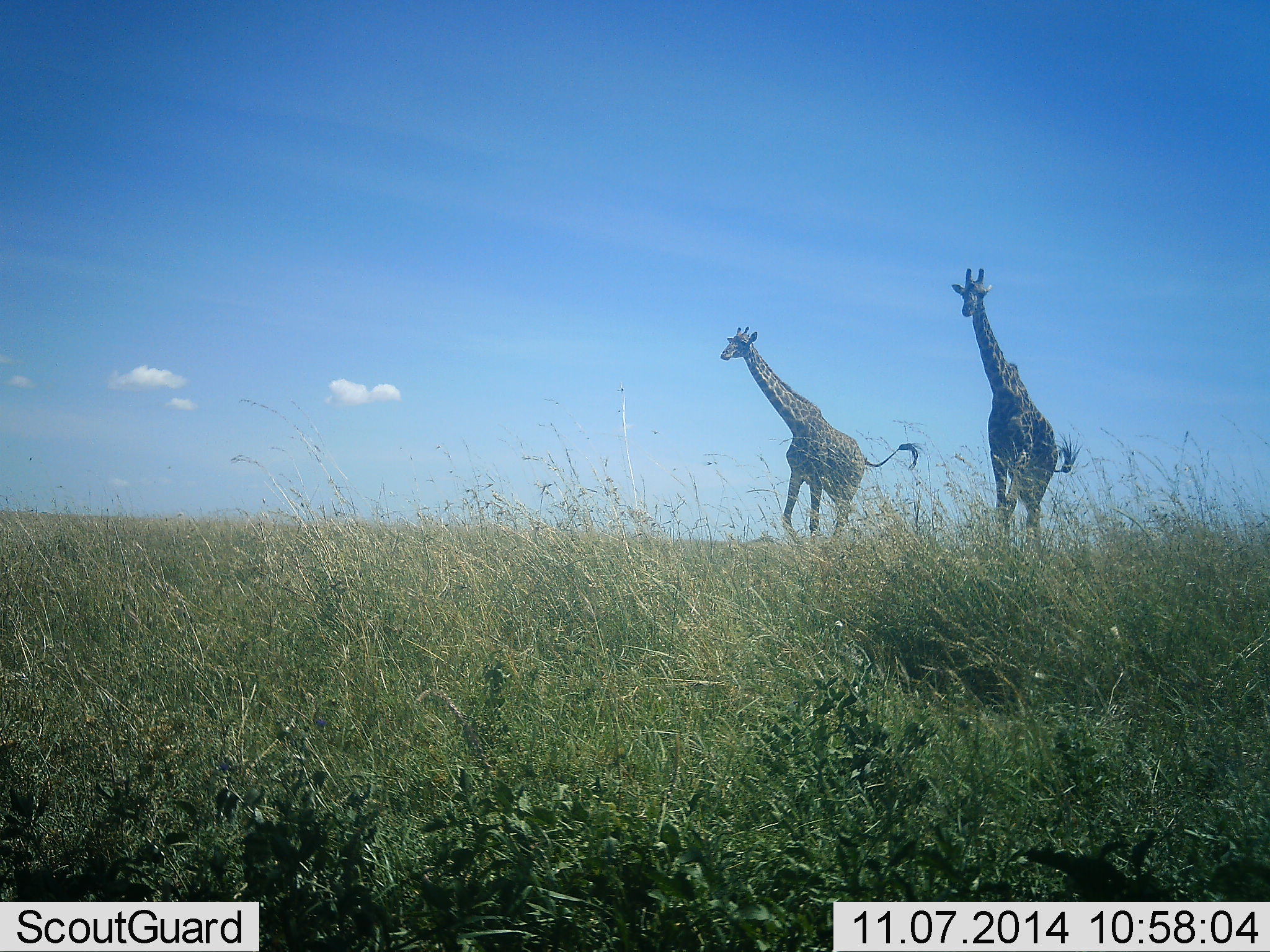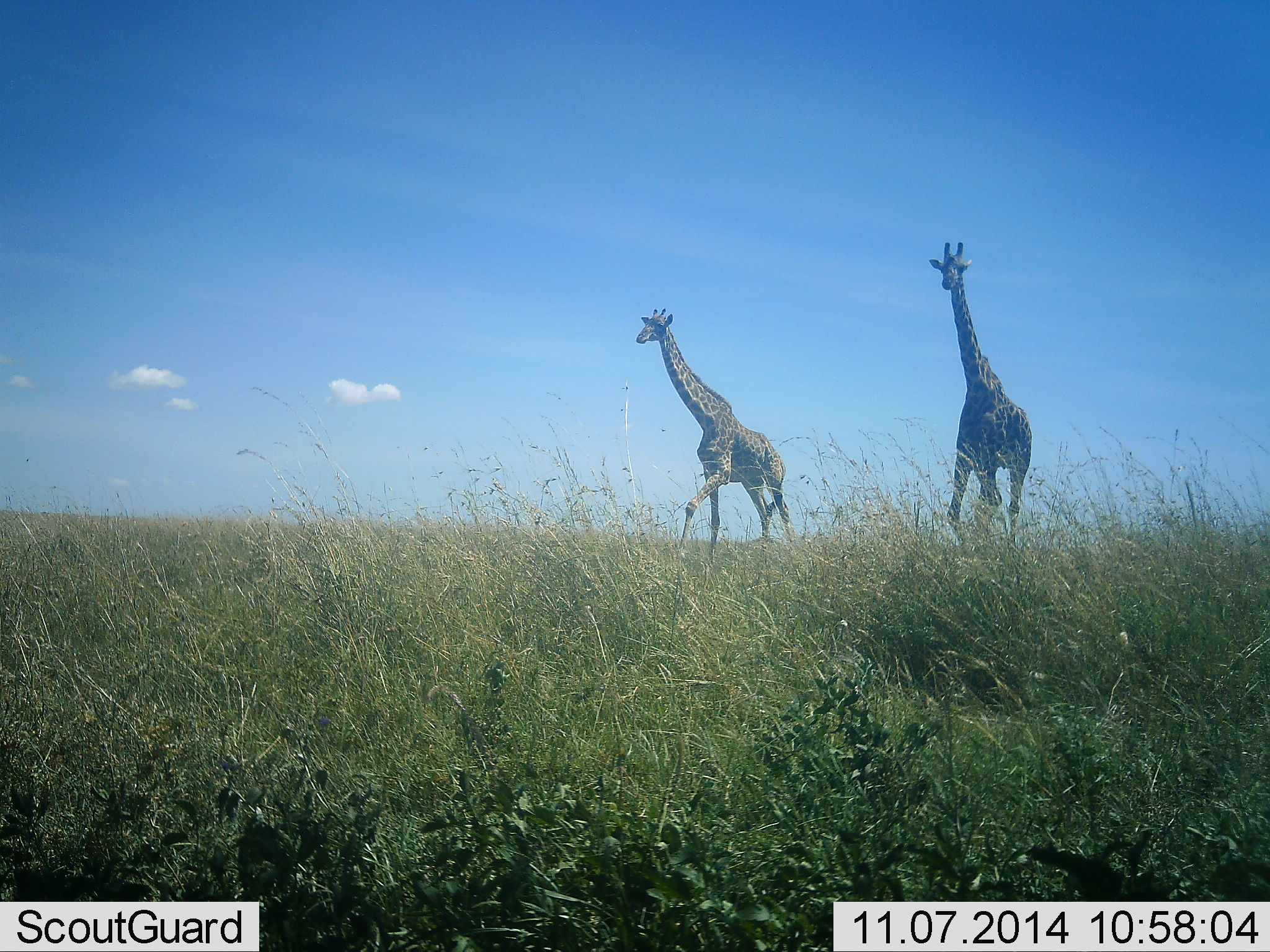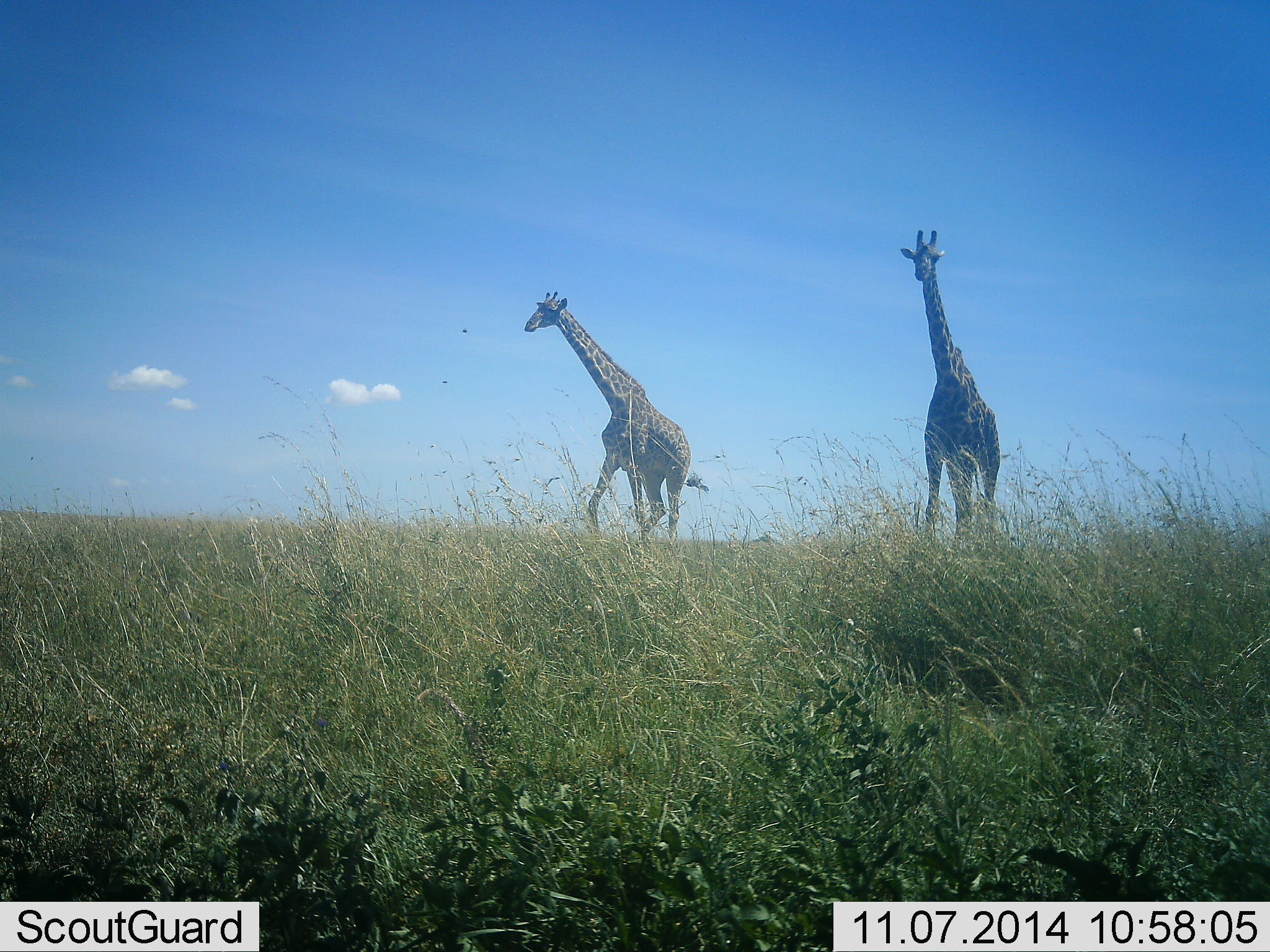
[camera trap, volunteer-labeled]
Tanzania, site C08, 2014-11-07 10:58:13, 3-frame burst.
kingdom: Animalia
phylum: Chordata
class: Mammalia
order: Artiodactyla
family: Giraffidae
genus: Giraffa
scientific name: Giraffa camelopardalis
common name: giraffe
Giraffe (Giraffa camelopardalis), count 2. Behavior (volunteer vote fractions): standing 10%, resting 0%, moving 100%, interacting 0%. Young present (vote fraction): 0%. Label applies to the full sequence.